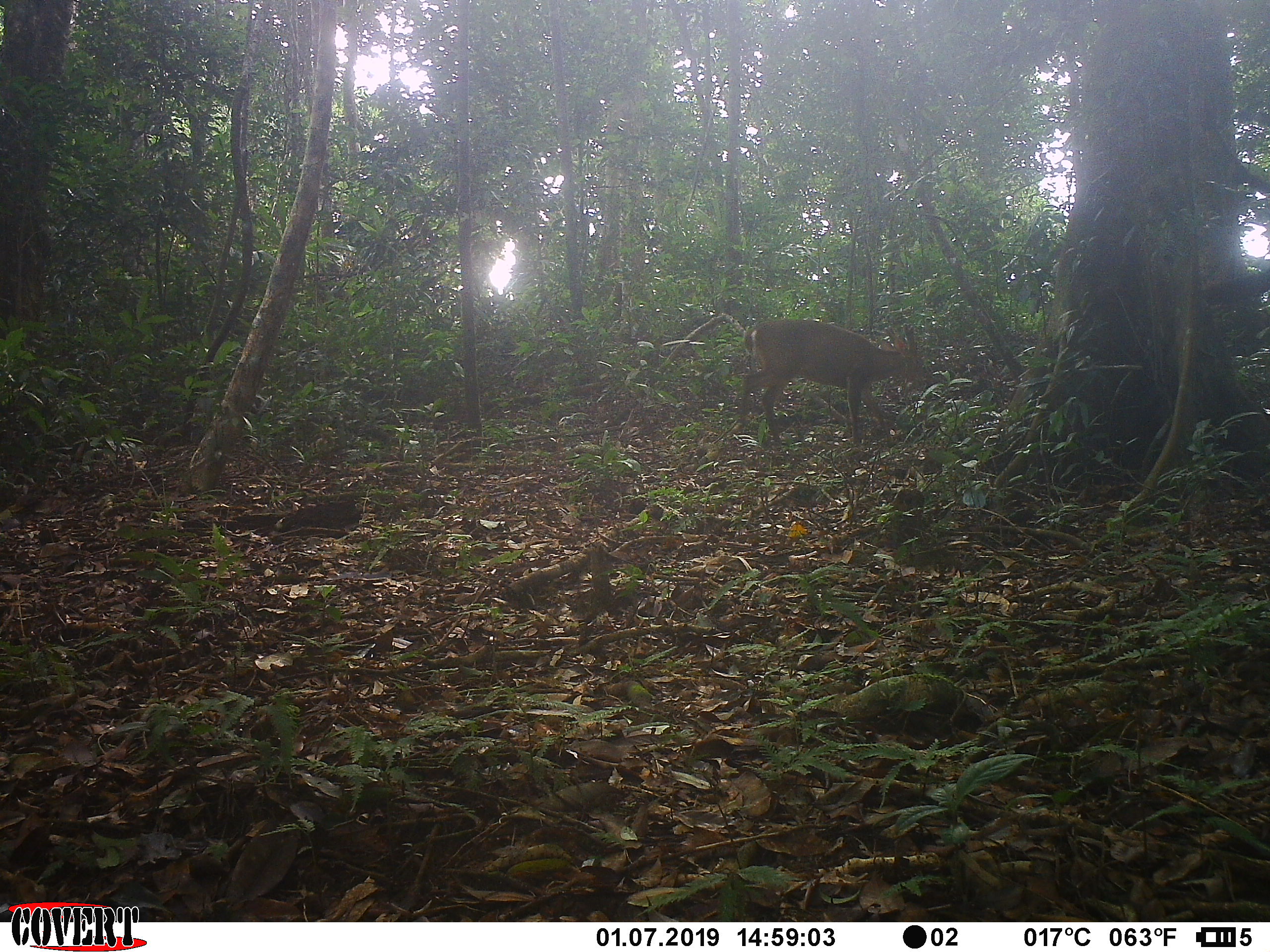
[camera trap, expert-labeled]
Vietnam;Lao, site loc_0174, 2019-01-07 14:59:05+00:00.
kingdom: Animalia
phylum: Chordata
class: Mammalia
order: Artiodactyla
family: Cervidae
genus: Muntiacus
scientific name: Muntiacus vuquangensis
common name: large-antlered muntjac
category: large antlered muntjac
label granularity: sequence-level